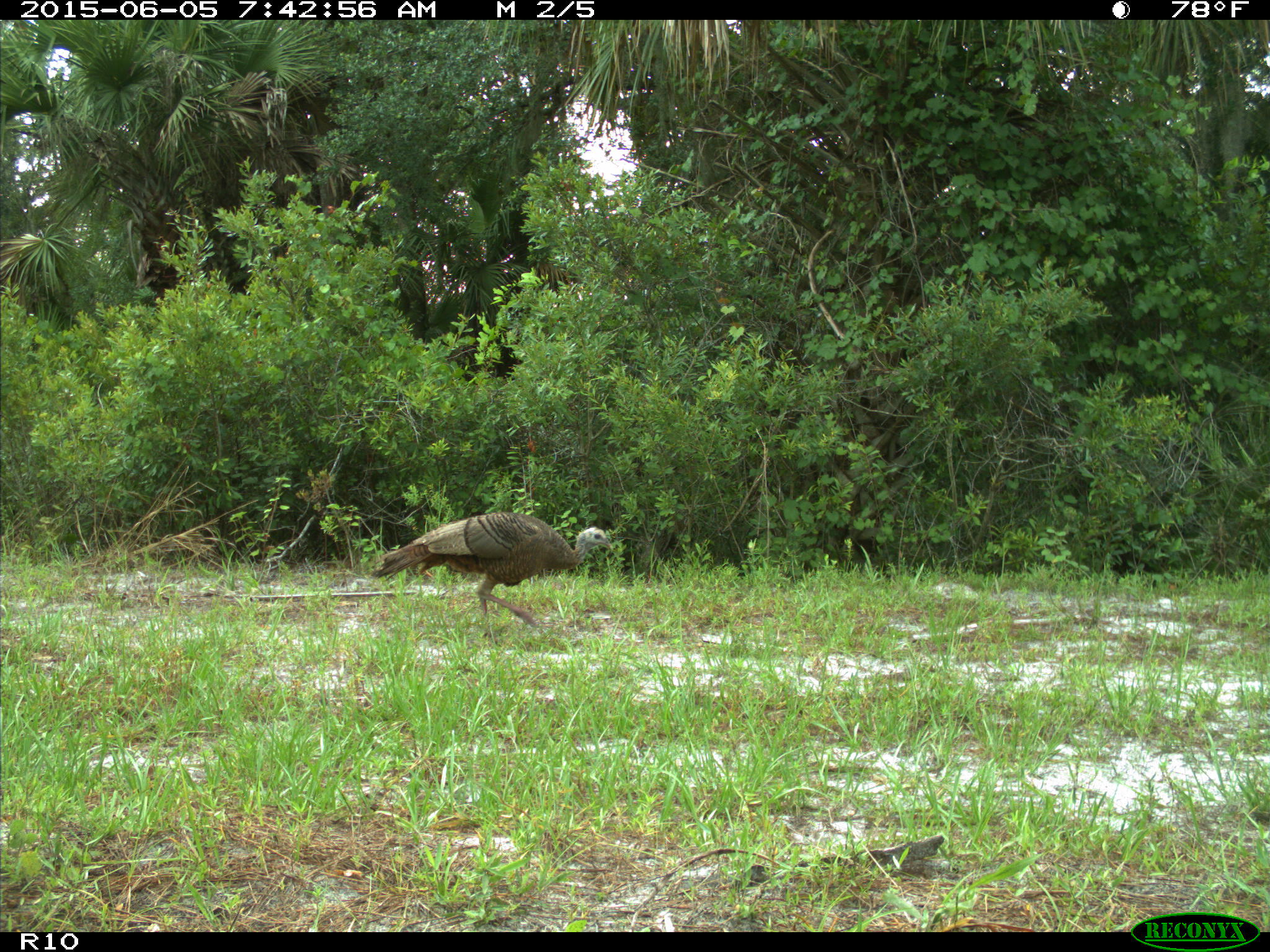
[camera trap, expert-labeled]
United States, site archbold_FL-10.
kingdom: Animalia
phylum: Chordata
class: Aves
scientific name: Aves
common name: birds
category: unidentified bird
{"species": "unidentified bird (birds) (Aves)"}